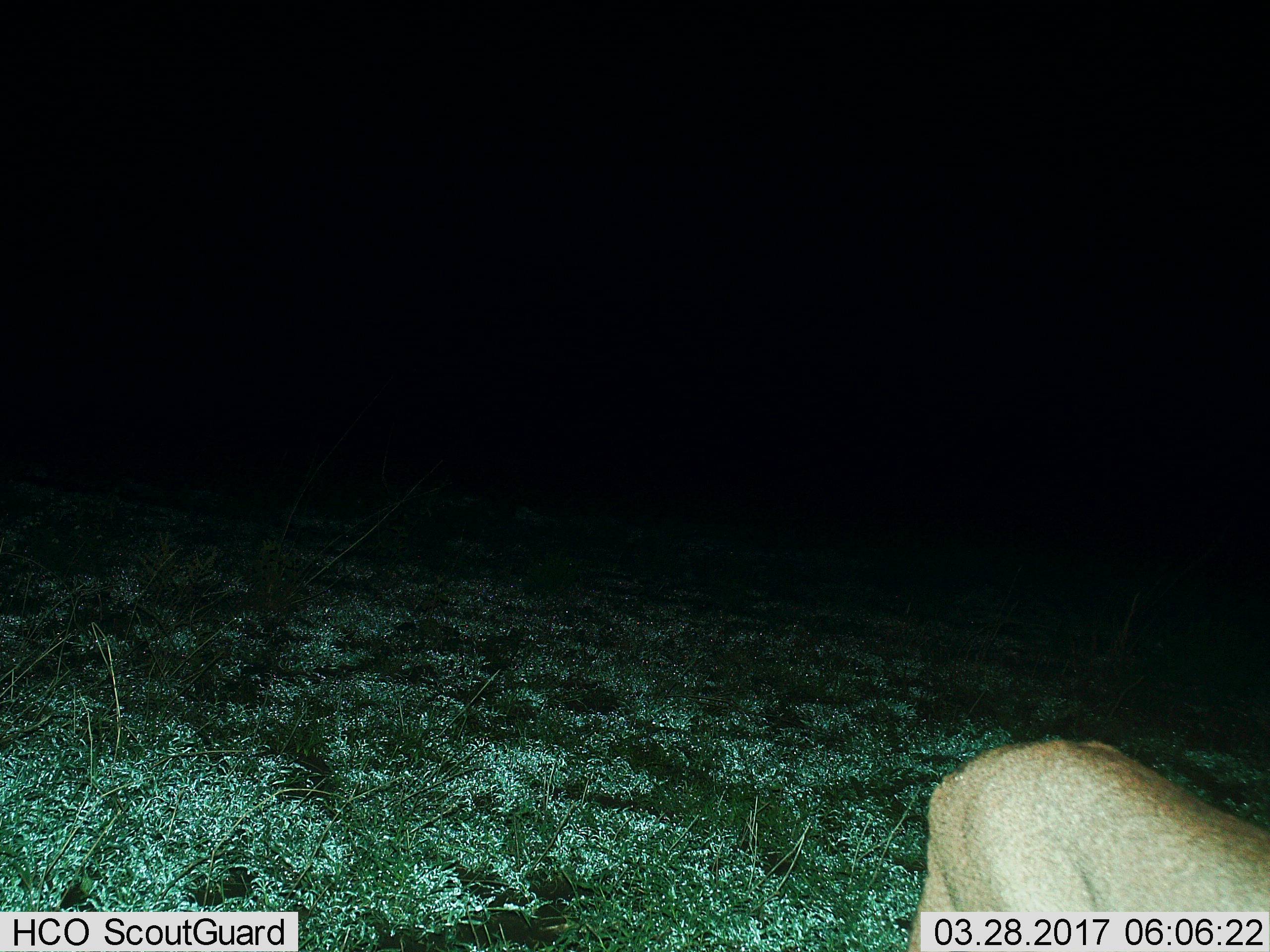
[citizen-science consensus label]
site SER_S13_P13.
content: unidentified animal